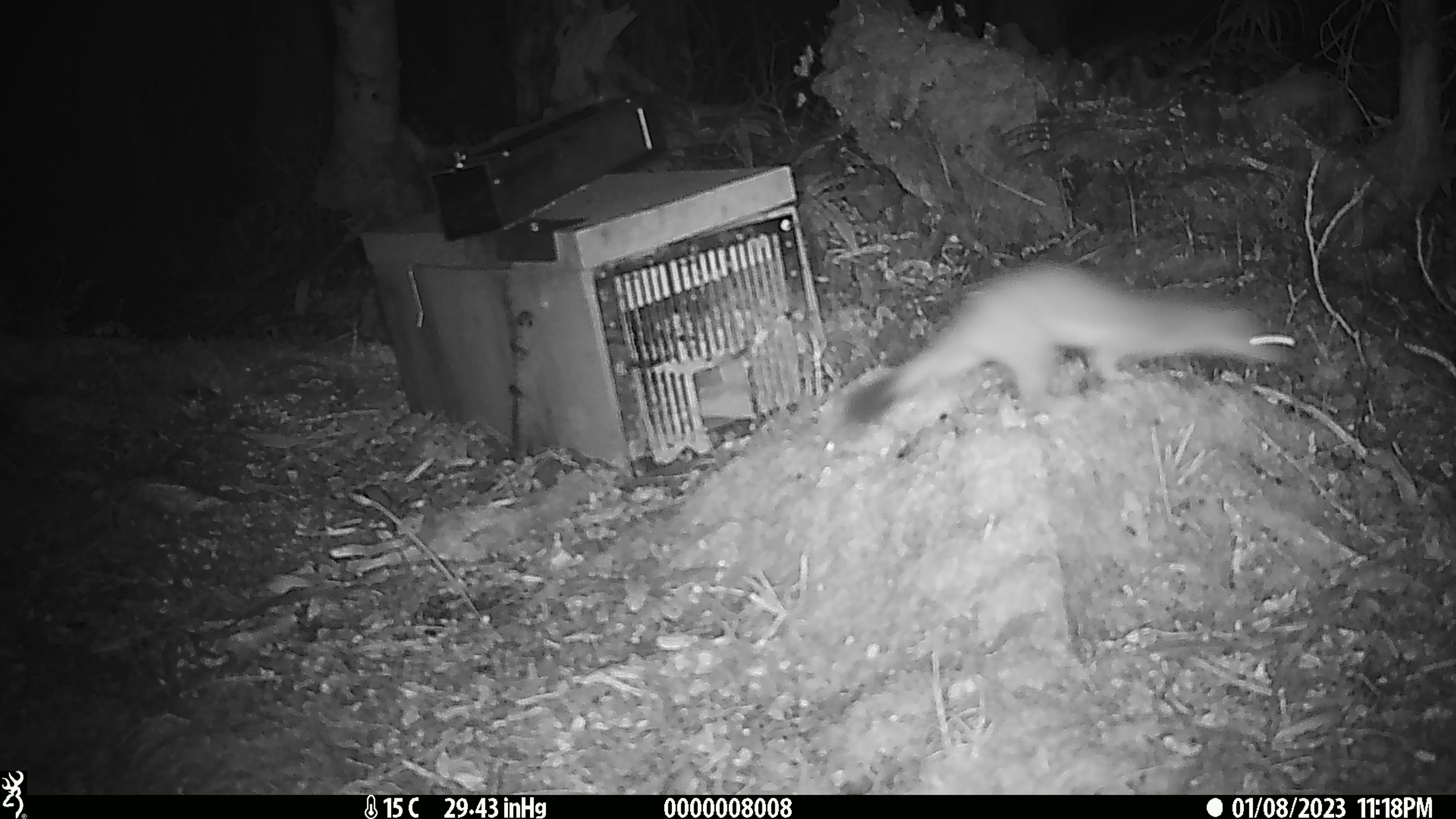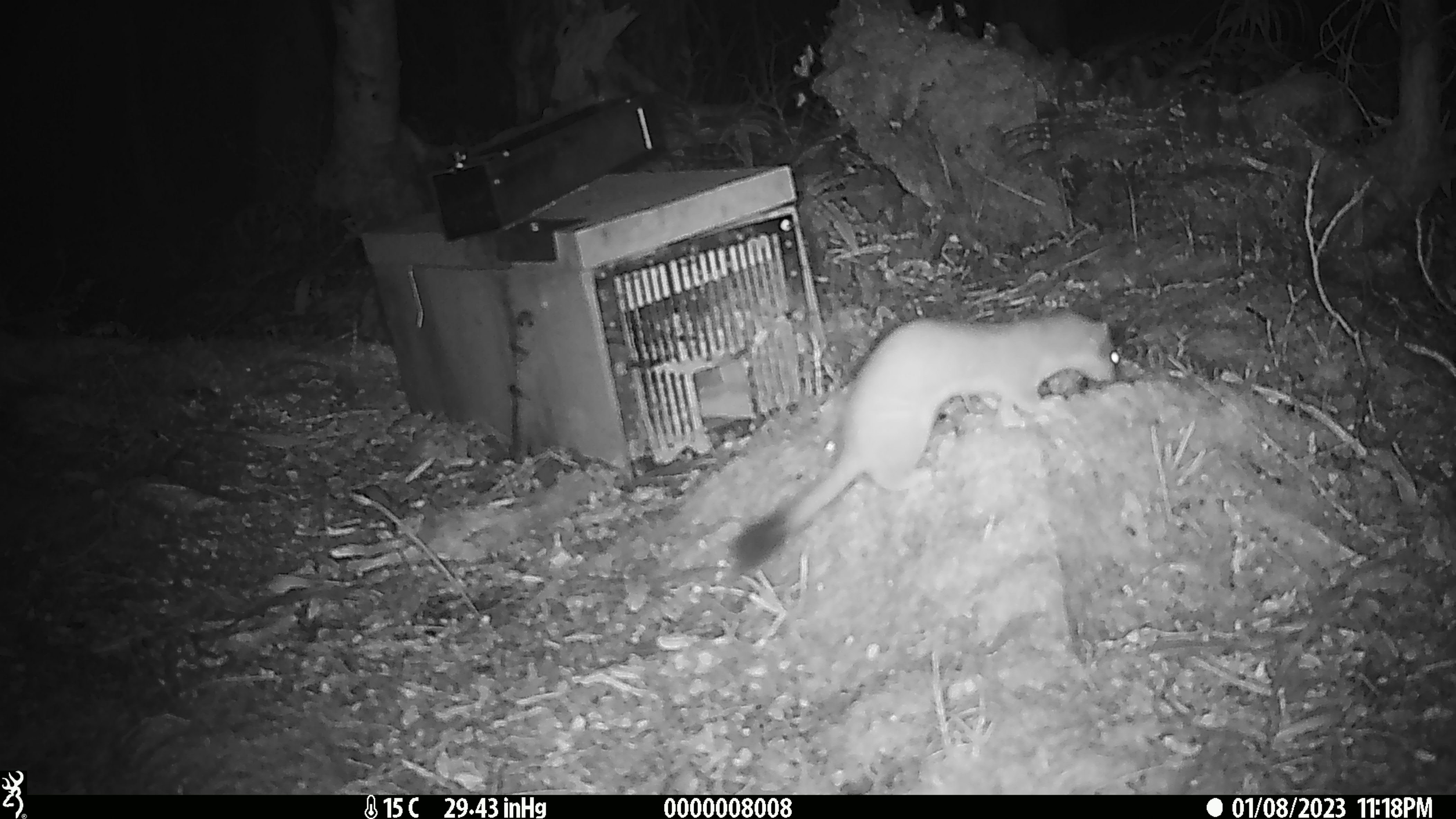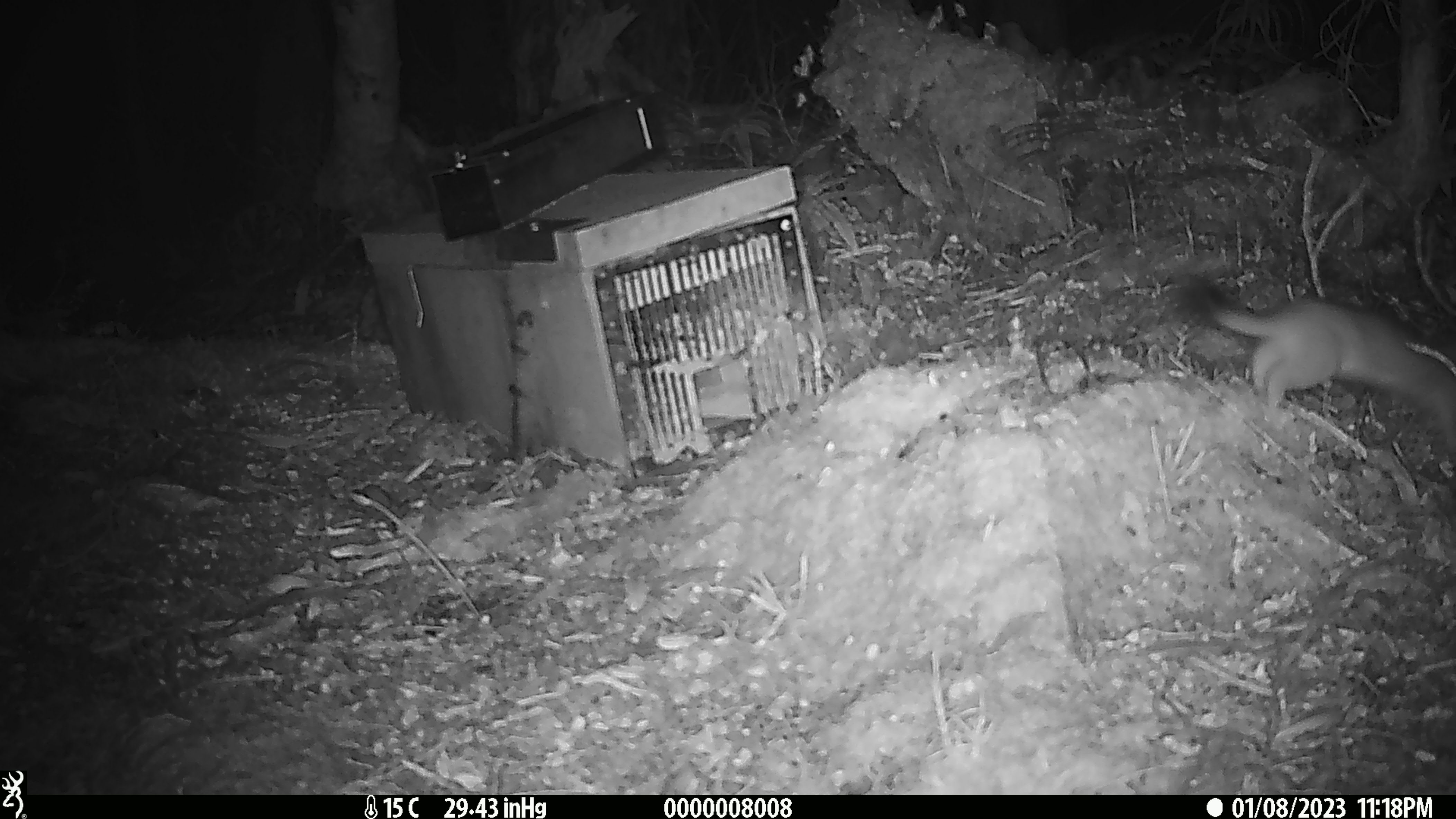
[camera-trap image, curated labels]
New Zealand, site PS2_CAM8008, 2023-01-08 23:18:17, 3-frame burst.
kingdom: Animalia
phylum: Chordata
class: Mammalia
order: Carnivora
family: Mustelidae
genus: Mustela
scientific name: Mustela erminea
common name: stoat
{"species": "stoat (Mustela erminea)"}